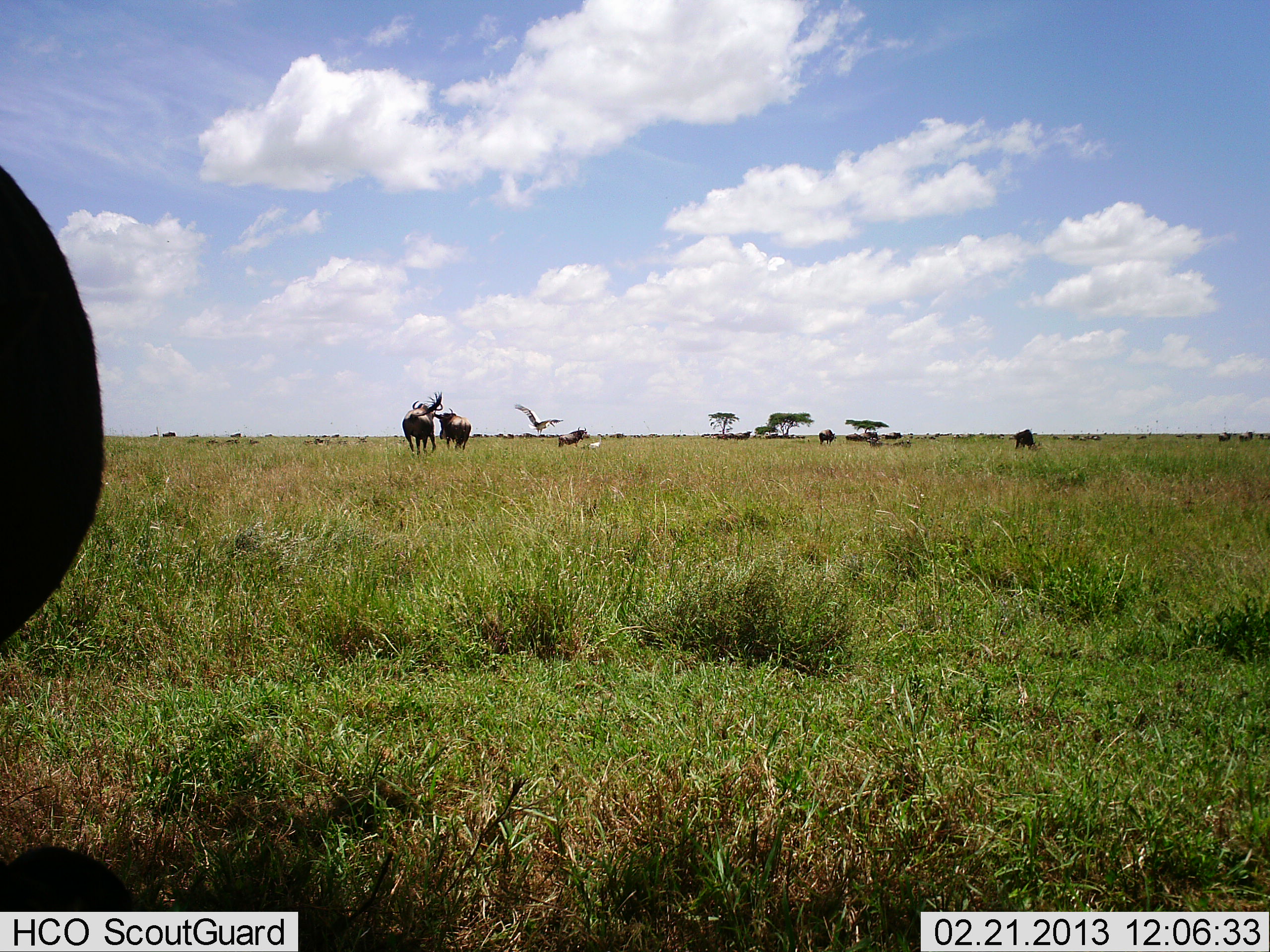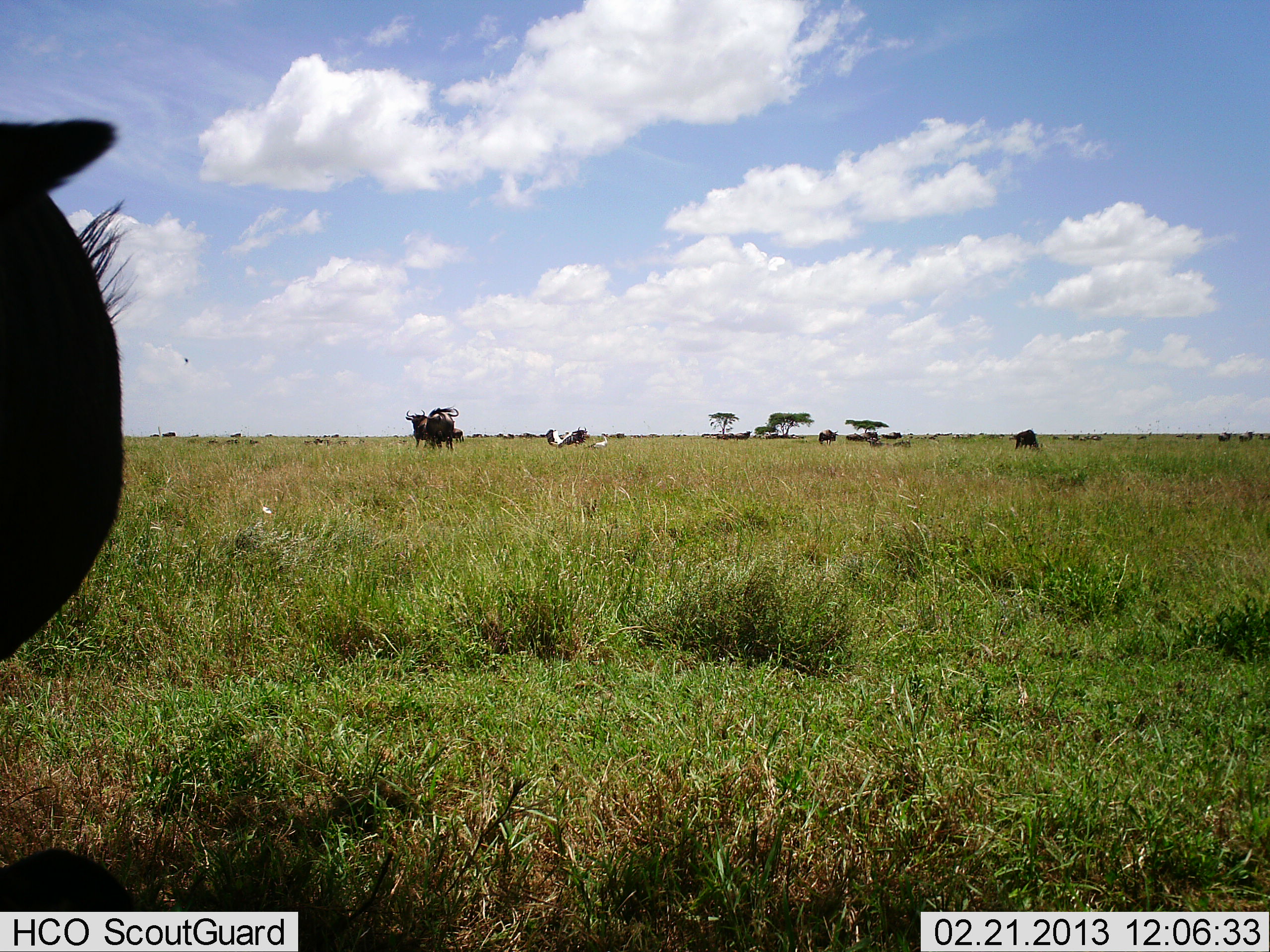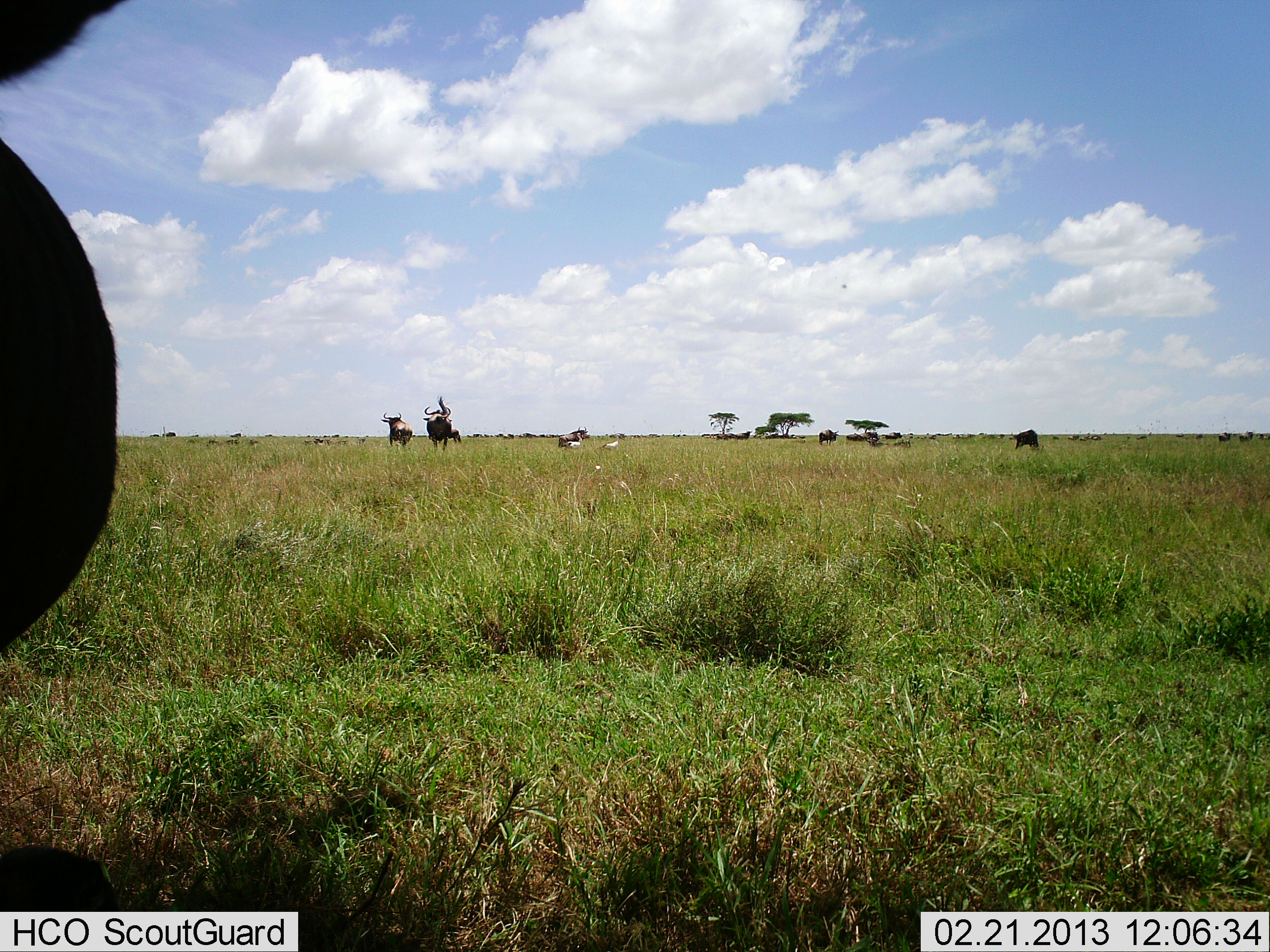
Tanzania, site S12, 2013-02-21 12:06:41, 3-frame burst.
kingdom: Animalia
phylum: Chordata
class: Aves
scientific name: Aves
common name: bird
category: otherbird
Otherbird (bird) (Aves), count 2. Behavior (volunteer vote fractions): standing 19%, resting 0%, moving 96%, interacting 0%. Young present (vote fraction): 0%. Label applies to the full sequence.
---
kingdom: Animalia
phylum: Chordata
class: Mammalia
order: Artiodactyla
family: Bovidae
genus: Connochaetes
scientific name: Connochaetes taurinus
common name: blue wildebeest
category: wildebeest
Wildebeest (blue wildebeest) (Connochaetes taurinus), count 6. Behavior (volunteer vote fractions): standing 53%, resting 7%, moving 64%, interacting 27%. Young present (vote fraction): 0%. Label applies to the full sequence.